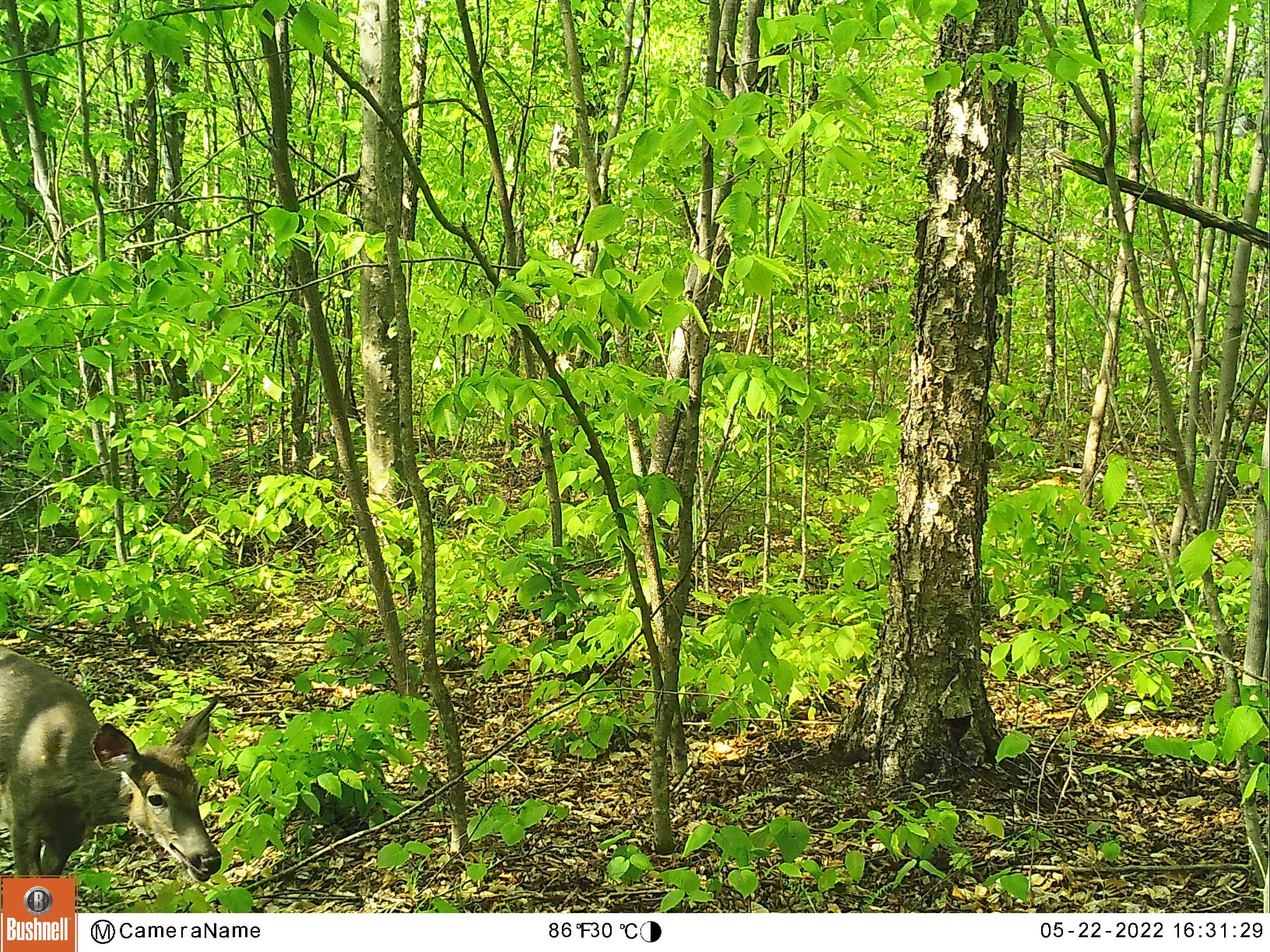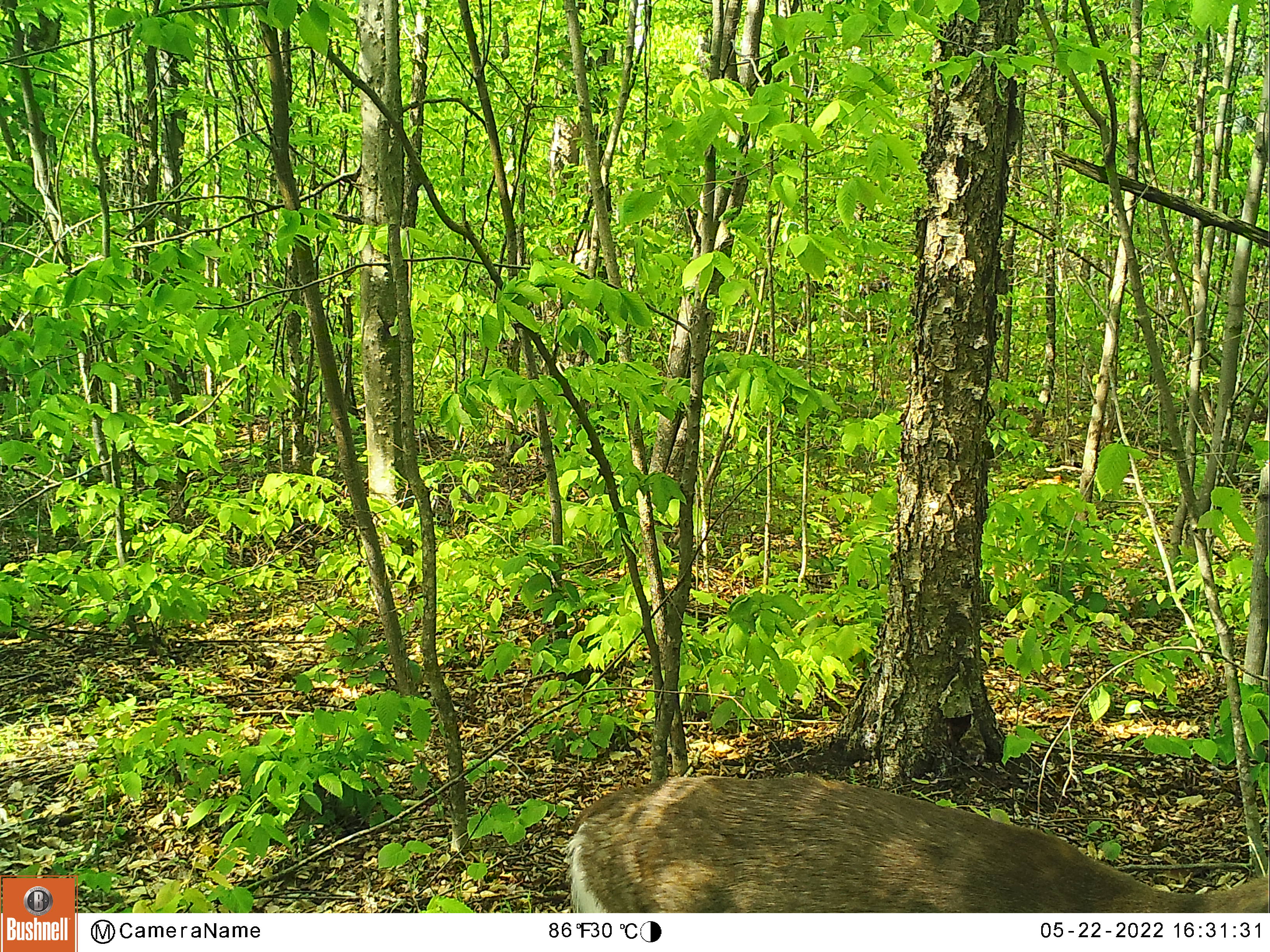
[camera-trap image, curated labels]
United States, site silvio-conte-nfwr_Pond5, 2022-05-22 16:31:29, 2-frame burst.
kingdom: Animalia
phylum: Chordata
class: Mammalia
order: Artiodactyla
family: Cervidae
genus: Odocoileus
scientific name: Odocoileus virginianus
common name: white-tailed deer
White-tailed deer (Odocoileus virginianus).